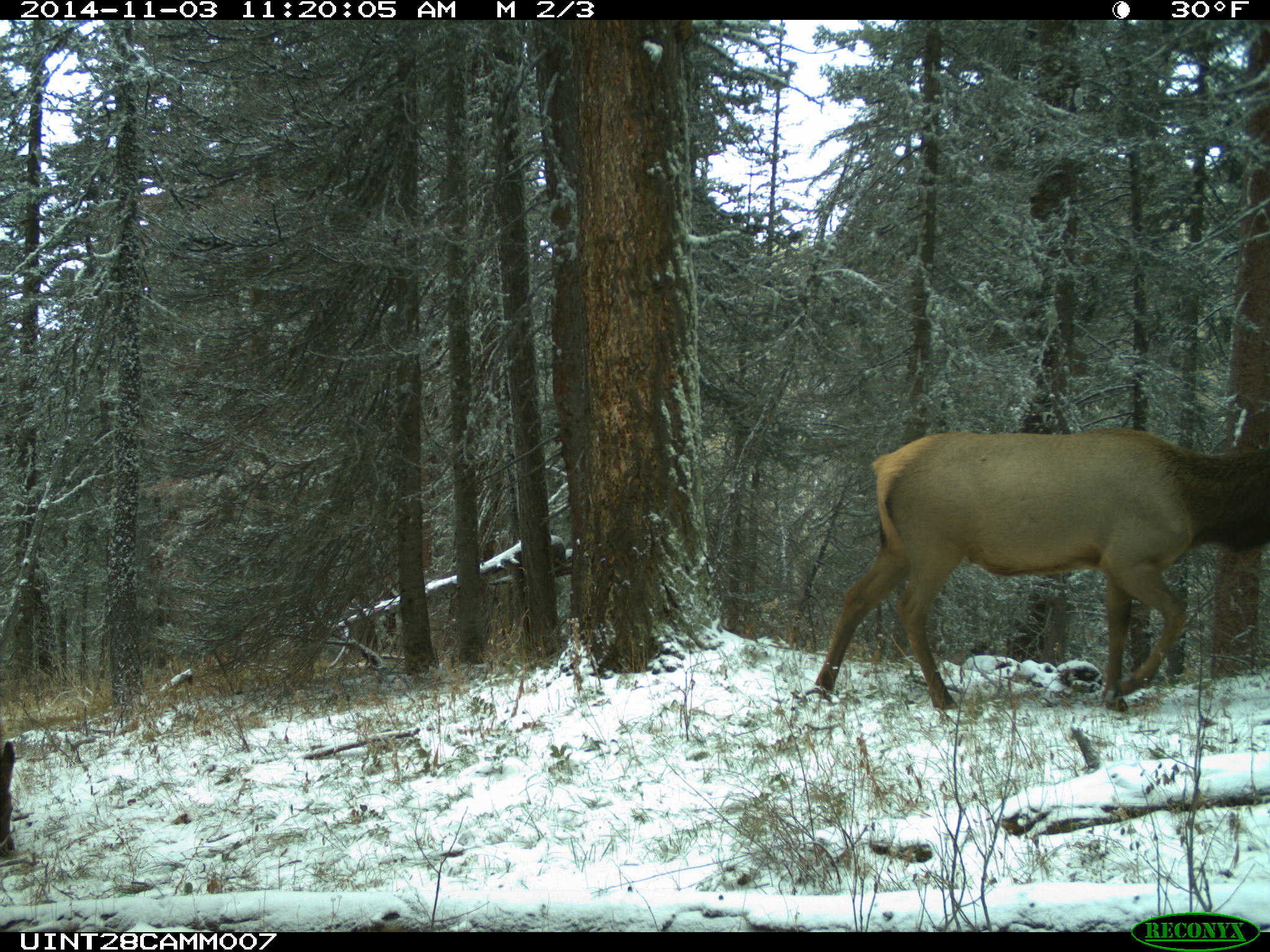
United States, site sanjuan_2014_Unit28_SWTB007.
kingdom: Animalia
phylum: Chordata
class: Mammalia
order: Artiodactyla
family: Cervidae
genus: Cervus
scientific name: Cervus elaphus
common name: red deer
Cervus elaphus (red deer).